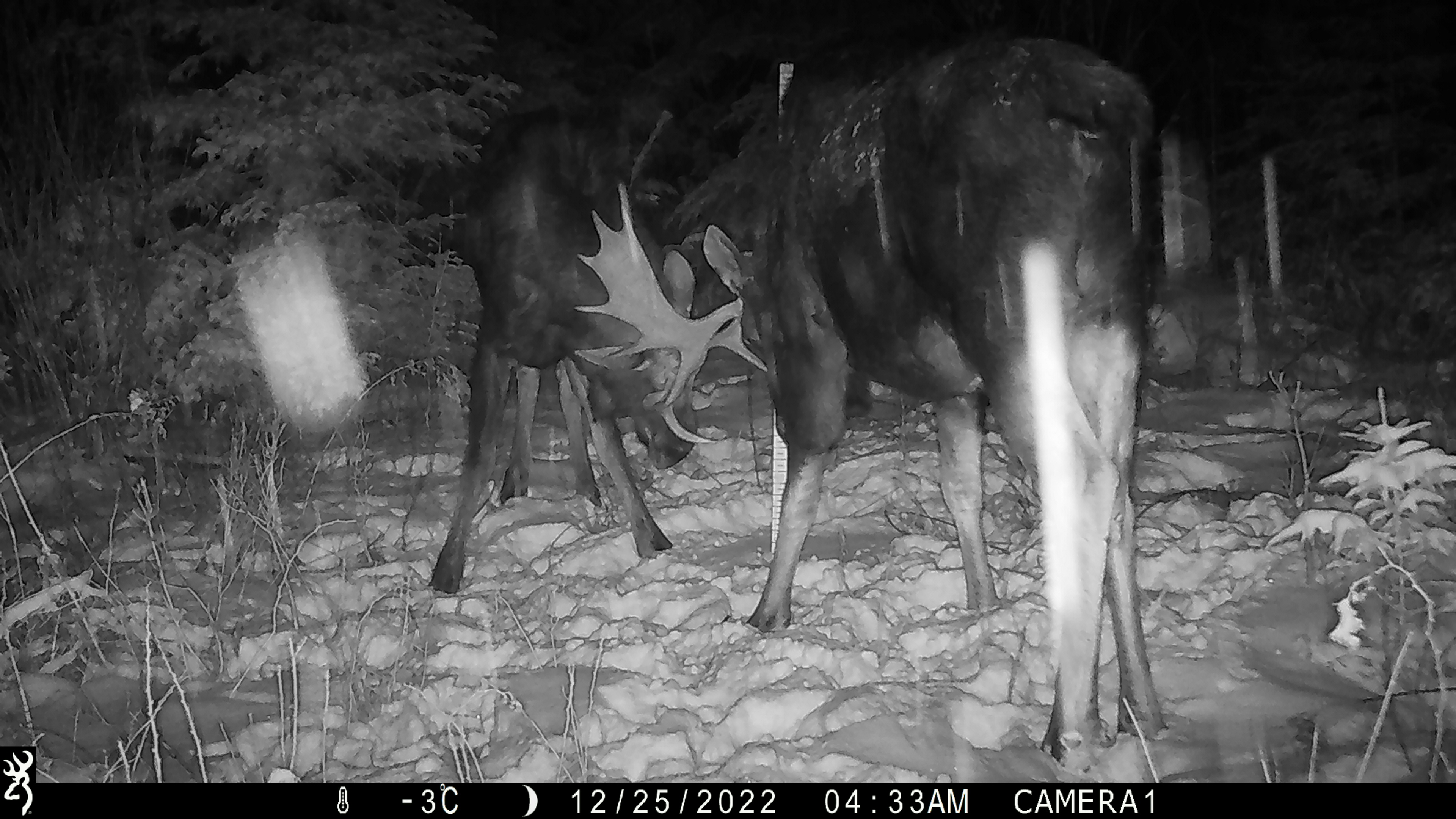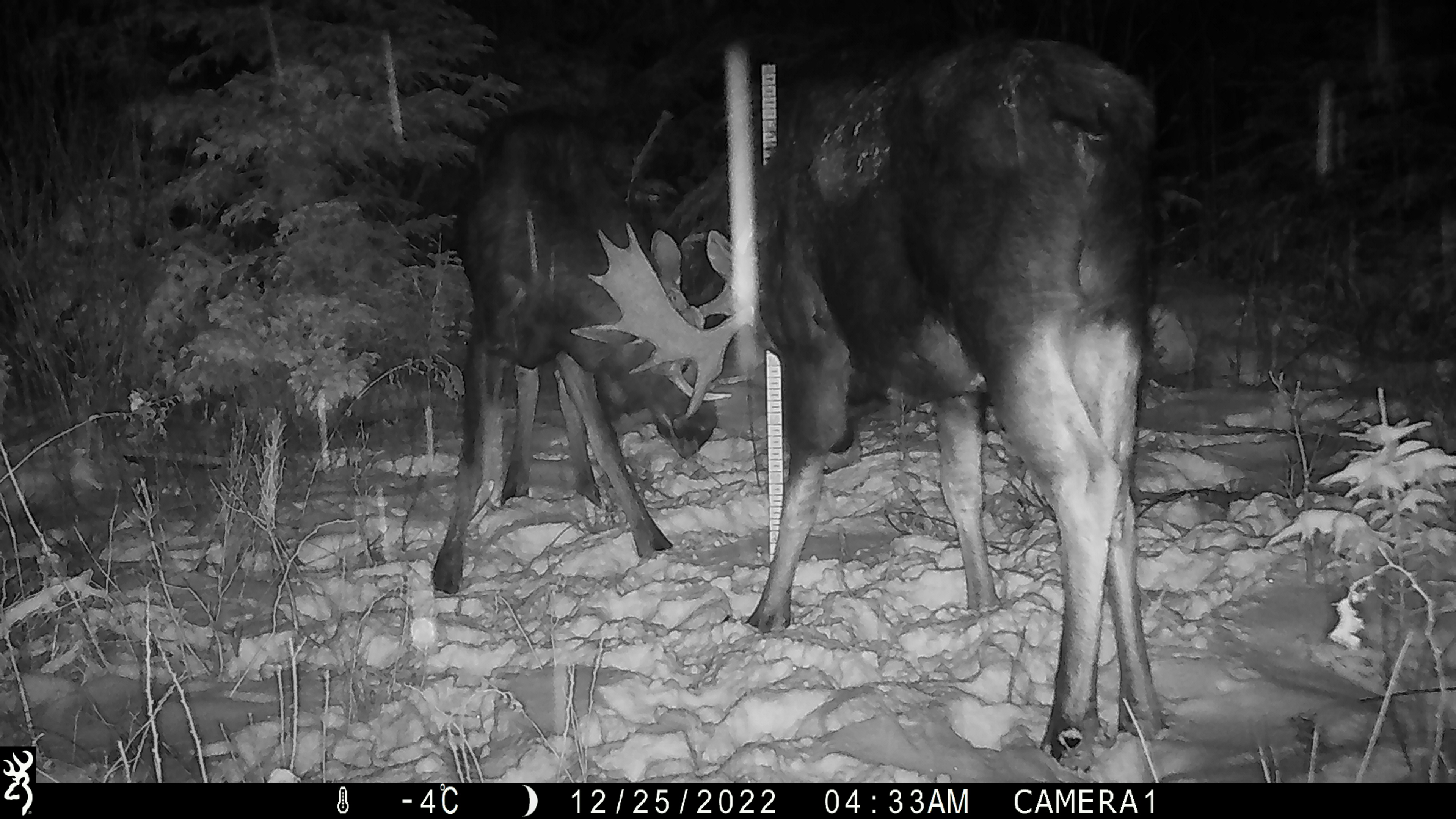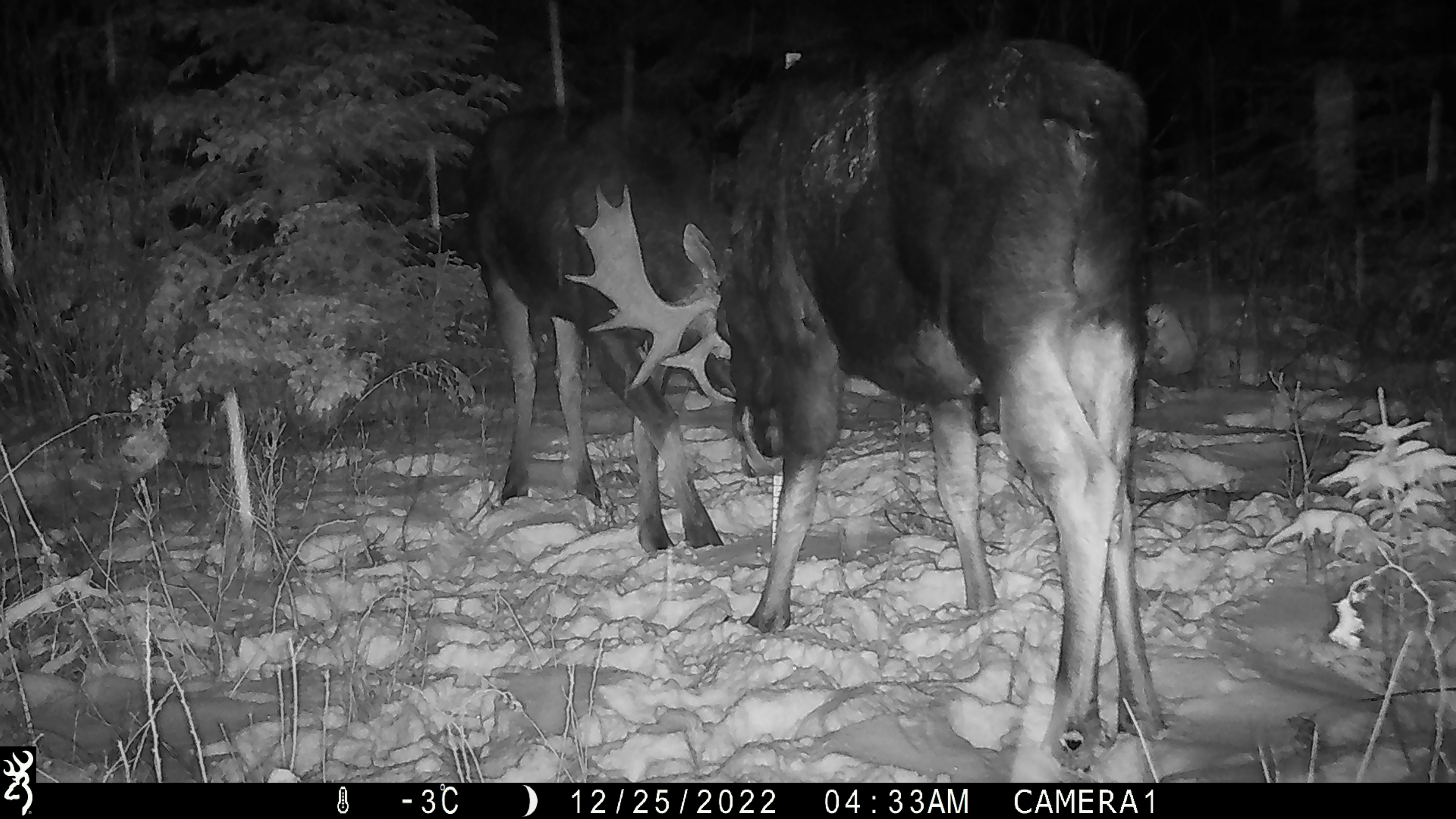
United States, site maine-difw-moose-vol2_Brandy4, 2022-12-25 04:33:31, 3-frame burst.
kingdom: Animalia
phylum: Chordata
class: Mammalia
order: Artiodactyla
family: Cervidae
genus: Alces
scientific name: Alces alces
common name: moose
Moose (Alces alces).